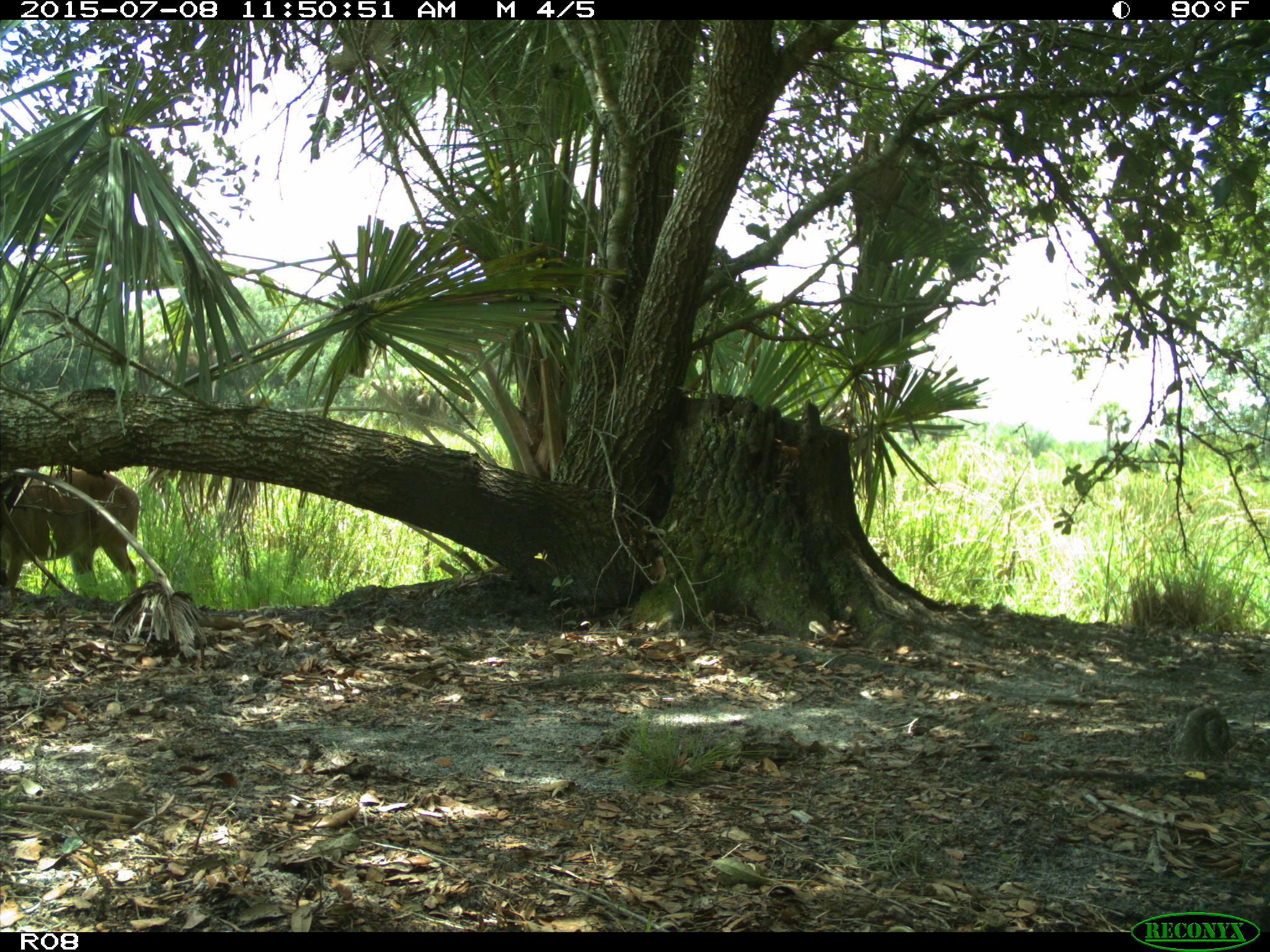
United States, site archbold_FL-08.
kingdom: Animalia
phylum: Chordata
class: Mammalia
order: Artiodactyla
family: Cervidae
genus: Odocoileus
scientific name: Odocoileus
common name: deer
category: unidentified deer